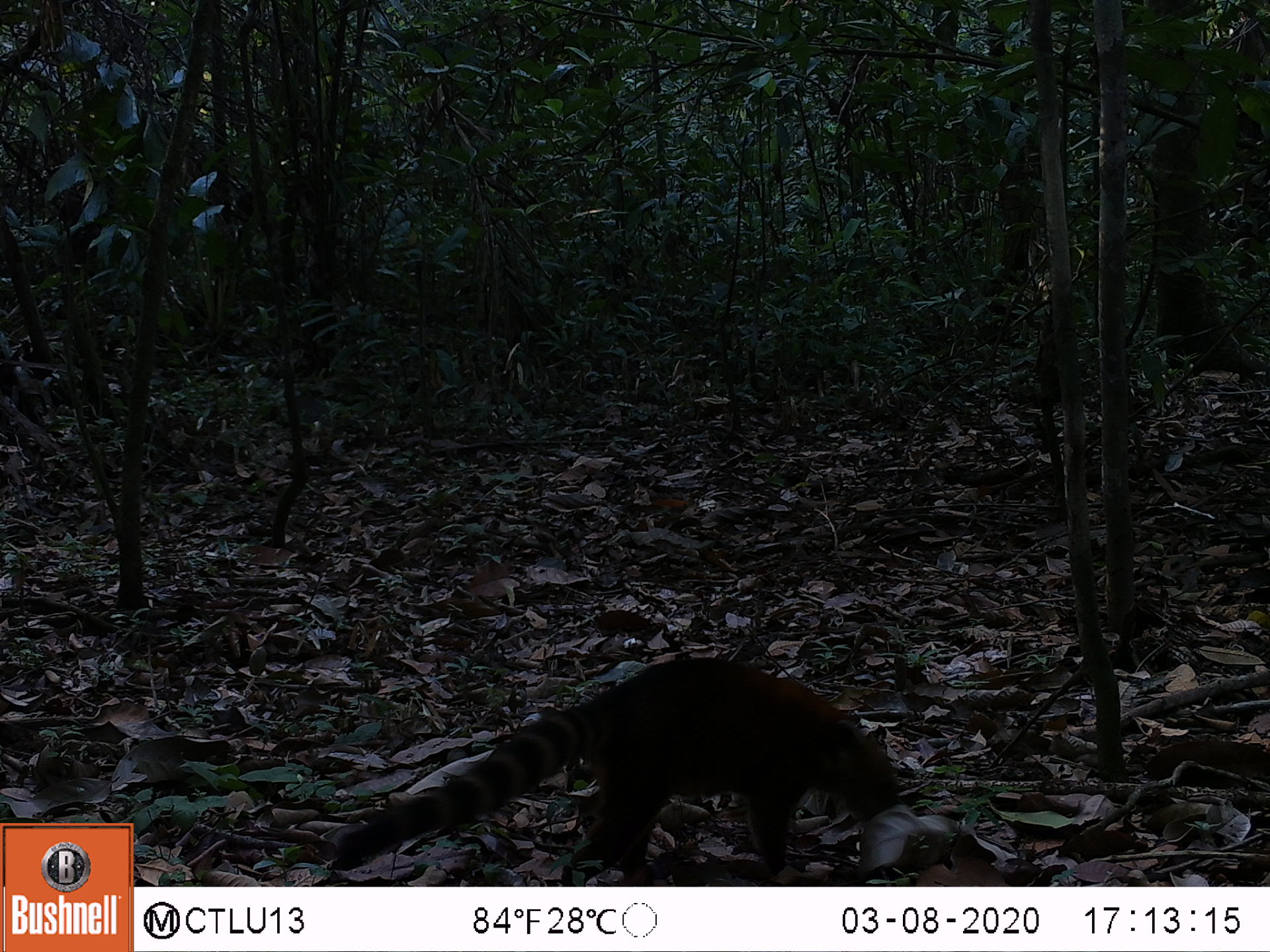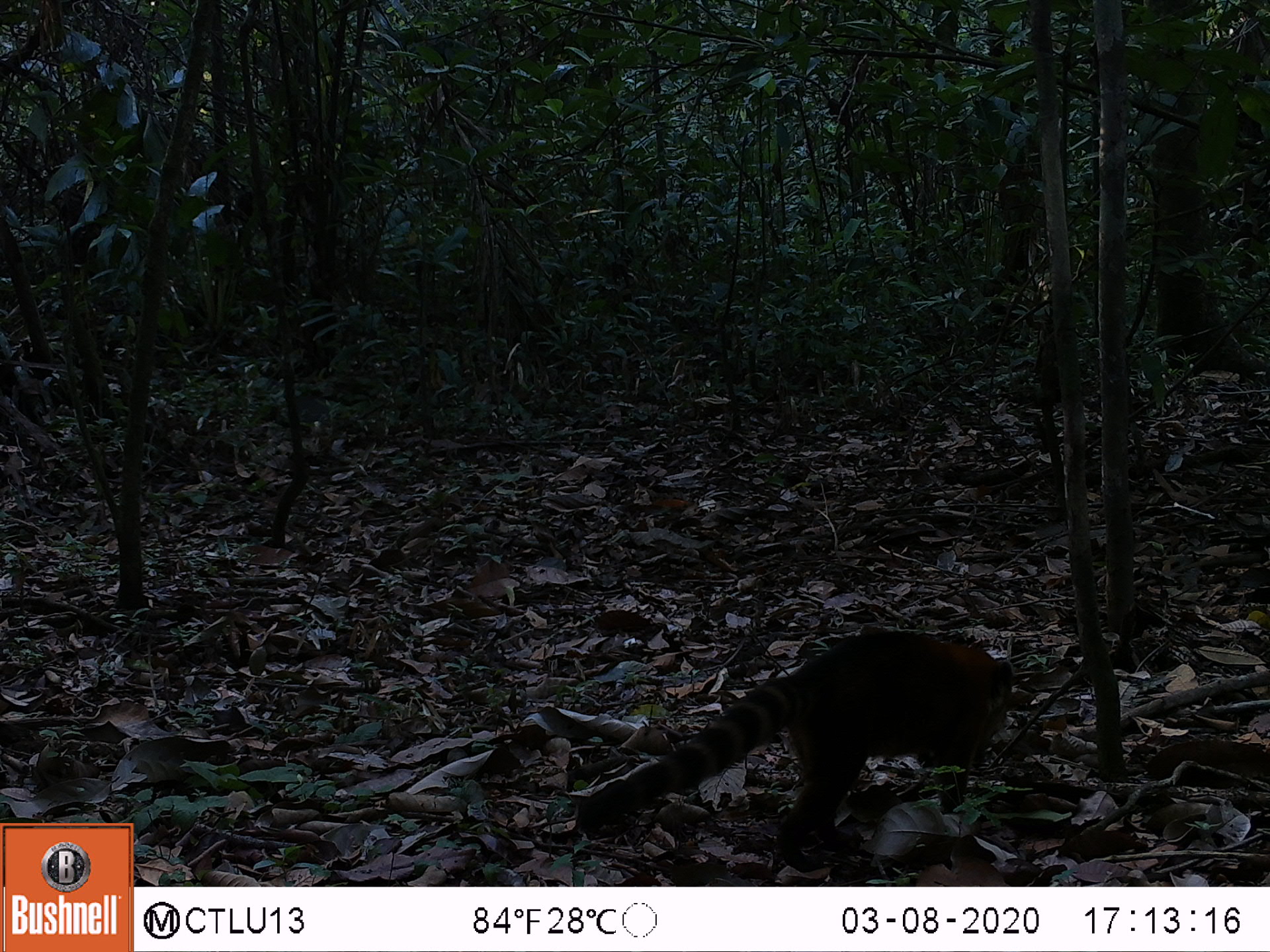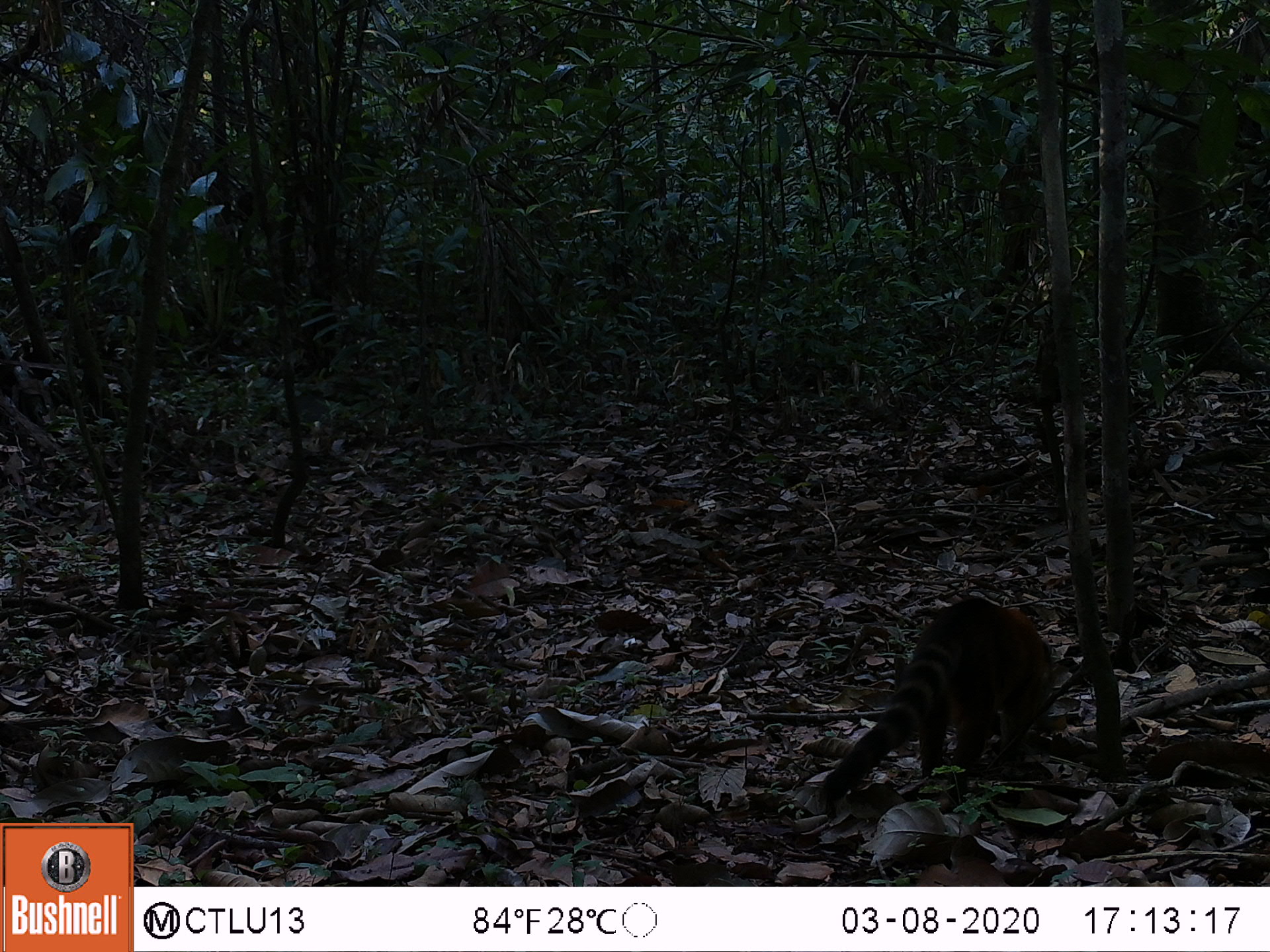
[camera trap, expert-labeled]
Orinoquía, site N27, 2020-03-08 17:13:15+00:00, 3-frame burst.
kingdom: Animalia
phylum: Chordata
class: Mammalia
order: Carnivora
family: Procyonidae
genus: Nasua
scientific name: Nasua nasua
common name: south american coati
South american coati (Nasua nasua).